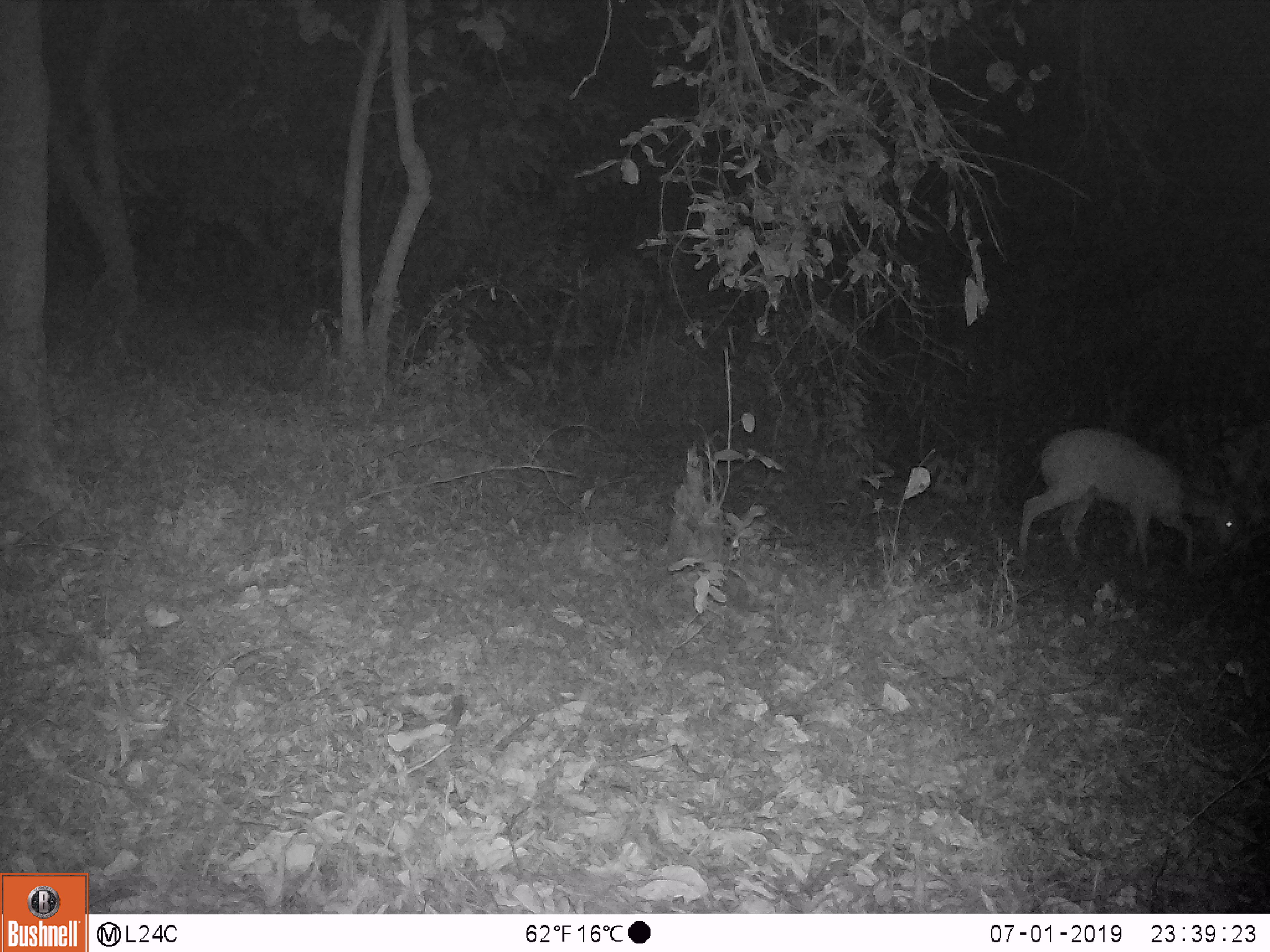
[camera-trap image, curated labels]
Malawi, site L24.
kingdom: Animalia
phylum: Chordata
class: Mammalia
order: Artiodactyla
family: Bovidae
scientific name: Antilopinae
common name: small antelope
Small antelope (Antilopinae), count 1.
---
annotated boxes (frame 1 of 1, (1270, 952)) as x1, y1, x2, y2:
small antelope: 1018, 412, 1242, 596